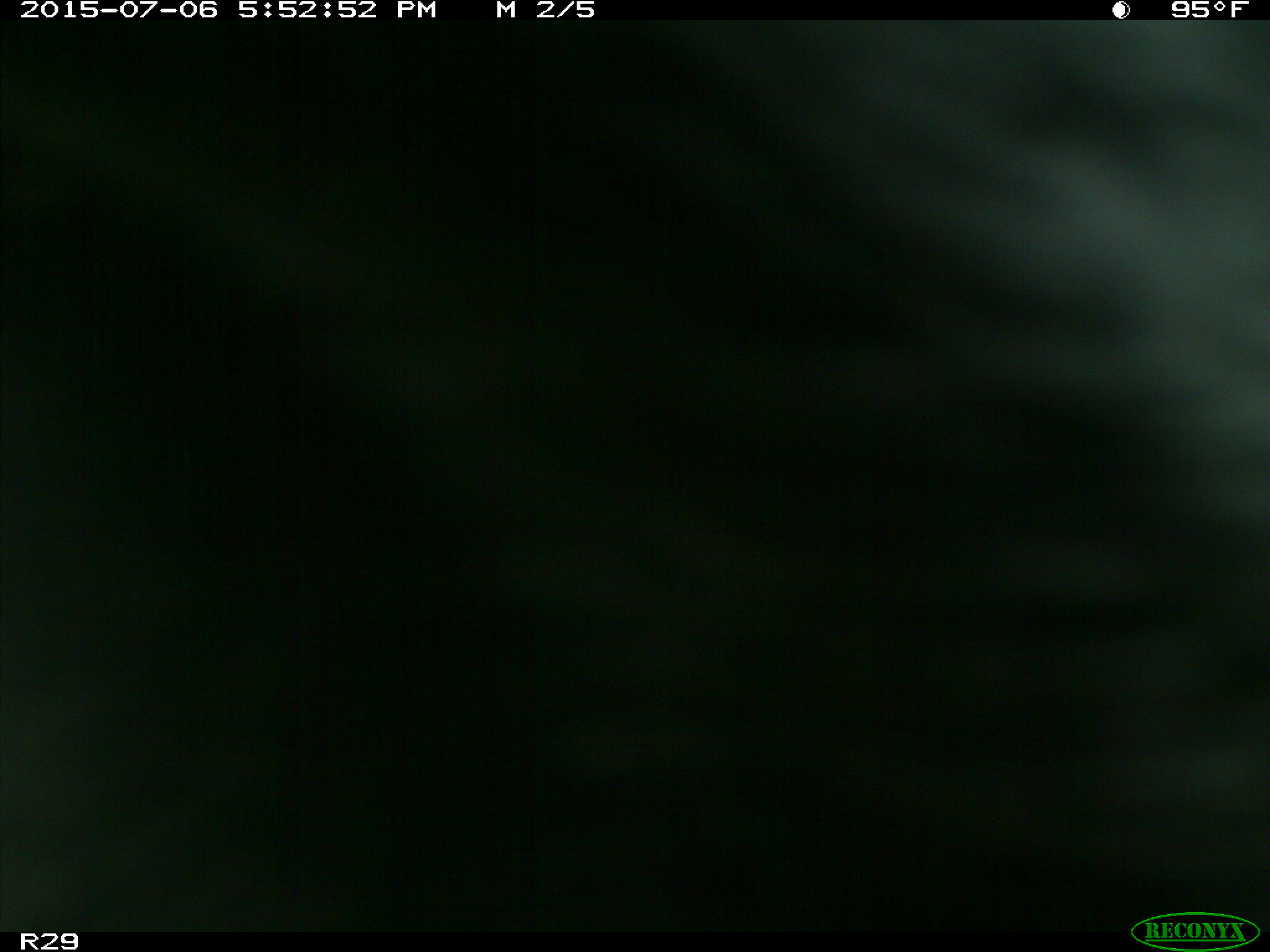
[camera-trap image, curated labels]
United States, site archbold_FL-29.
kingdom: Animalia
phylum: Chordata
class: Mammalia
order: Artiodactyla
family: Bovidae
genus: Bos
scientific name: Bos taurus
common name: domestic cow